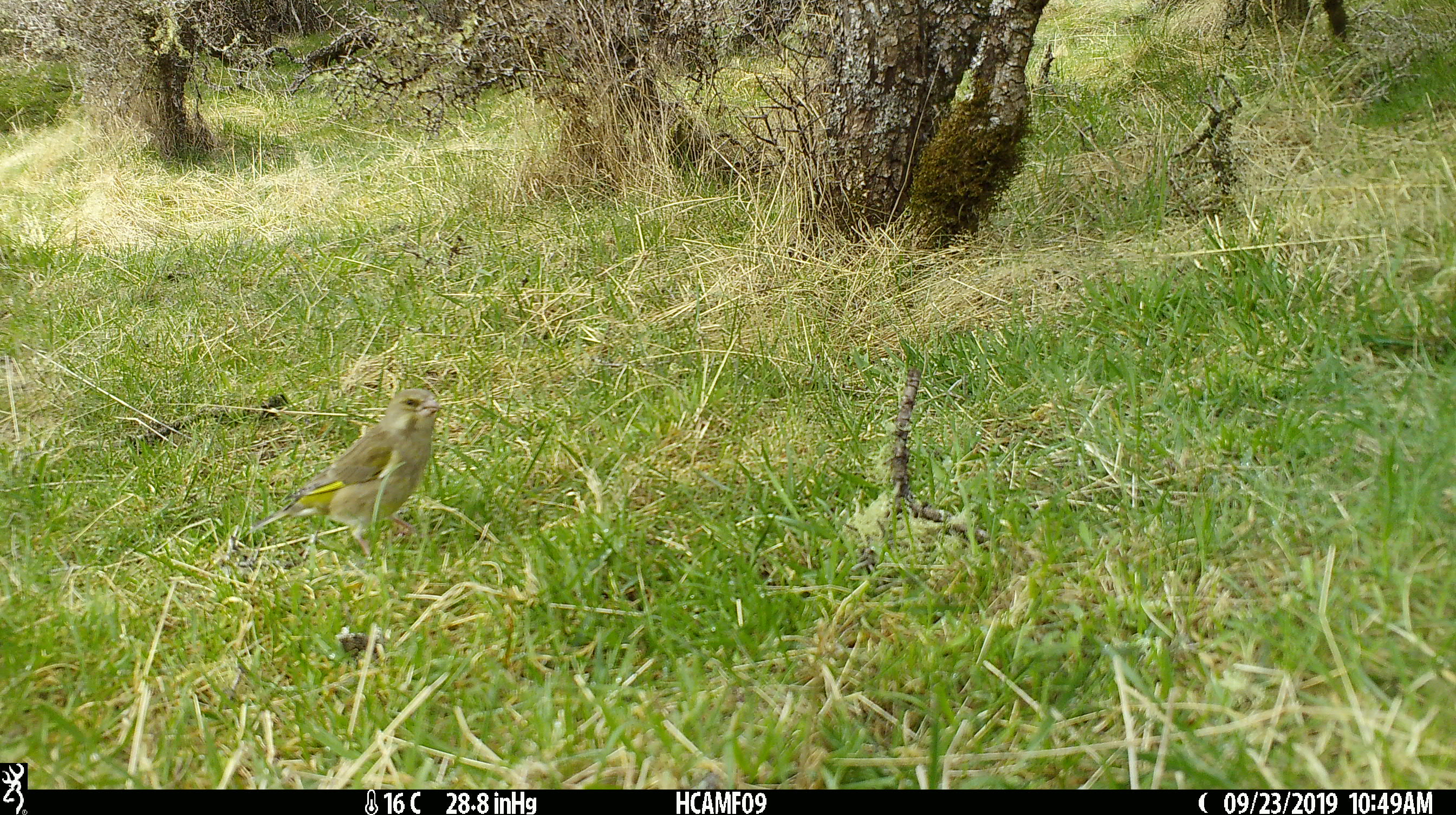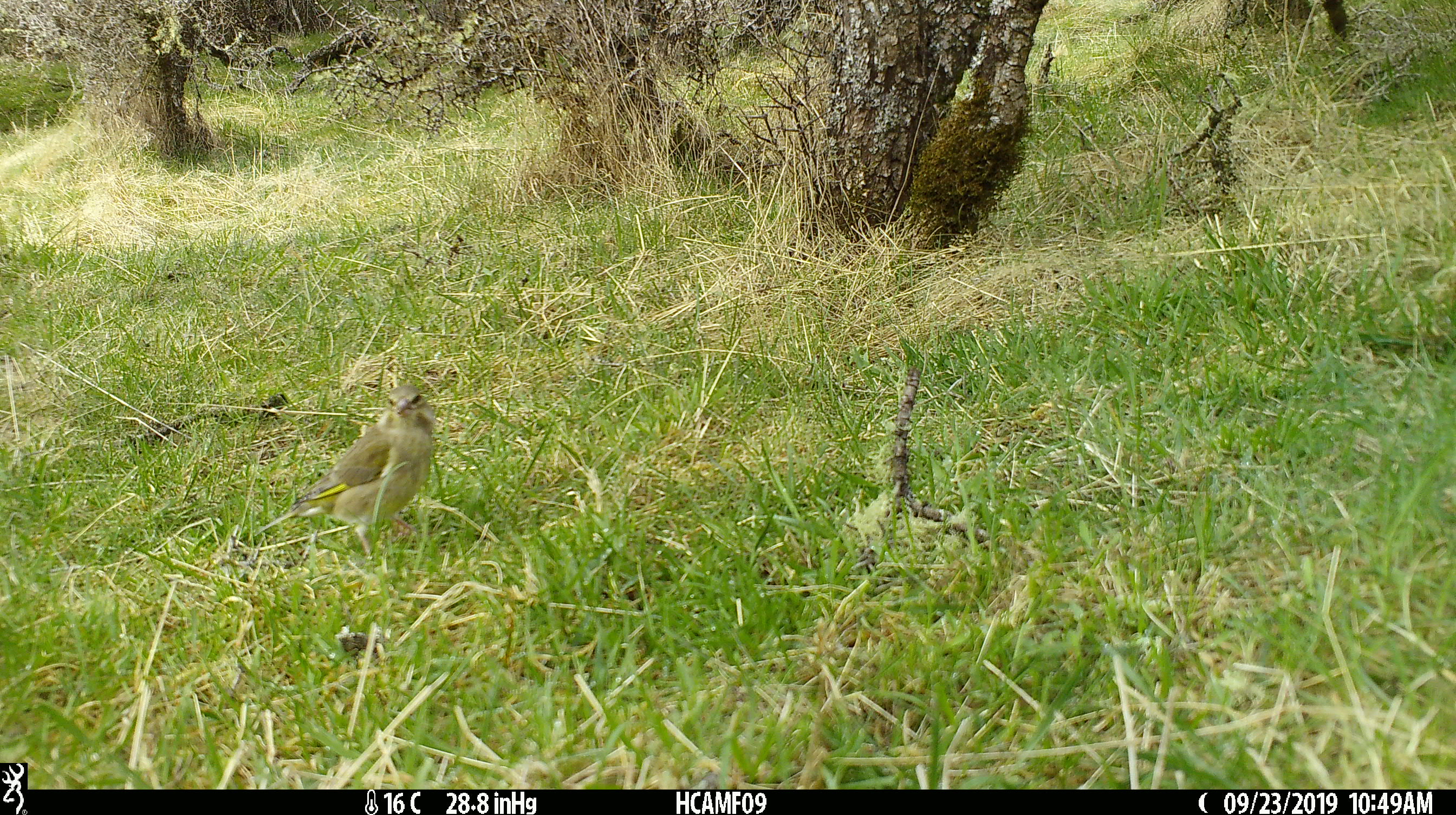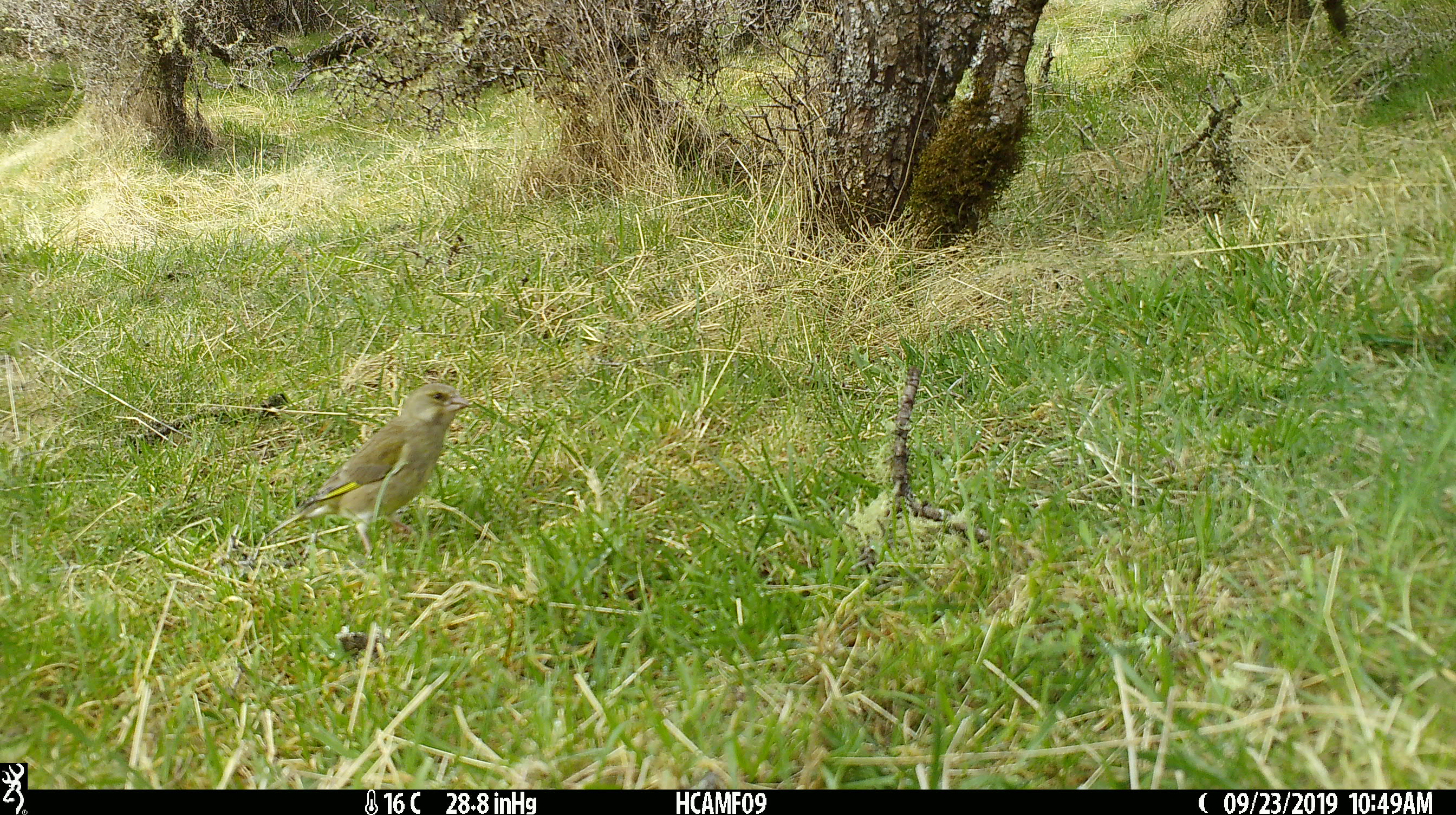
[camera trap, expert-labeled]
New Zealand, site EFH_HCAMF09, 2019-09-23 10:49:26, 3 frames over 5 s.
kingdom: Animalia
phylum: Chordata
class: Aves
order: Passeriformes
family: Fringillidae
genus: Chloris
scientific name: Chloris chloris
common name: greenfinch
Greenfinch (Chloris chloris).